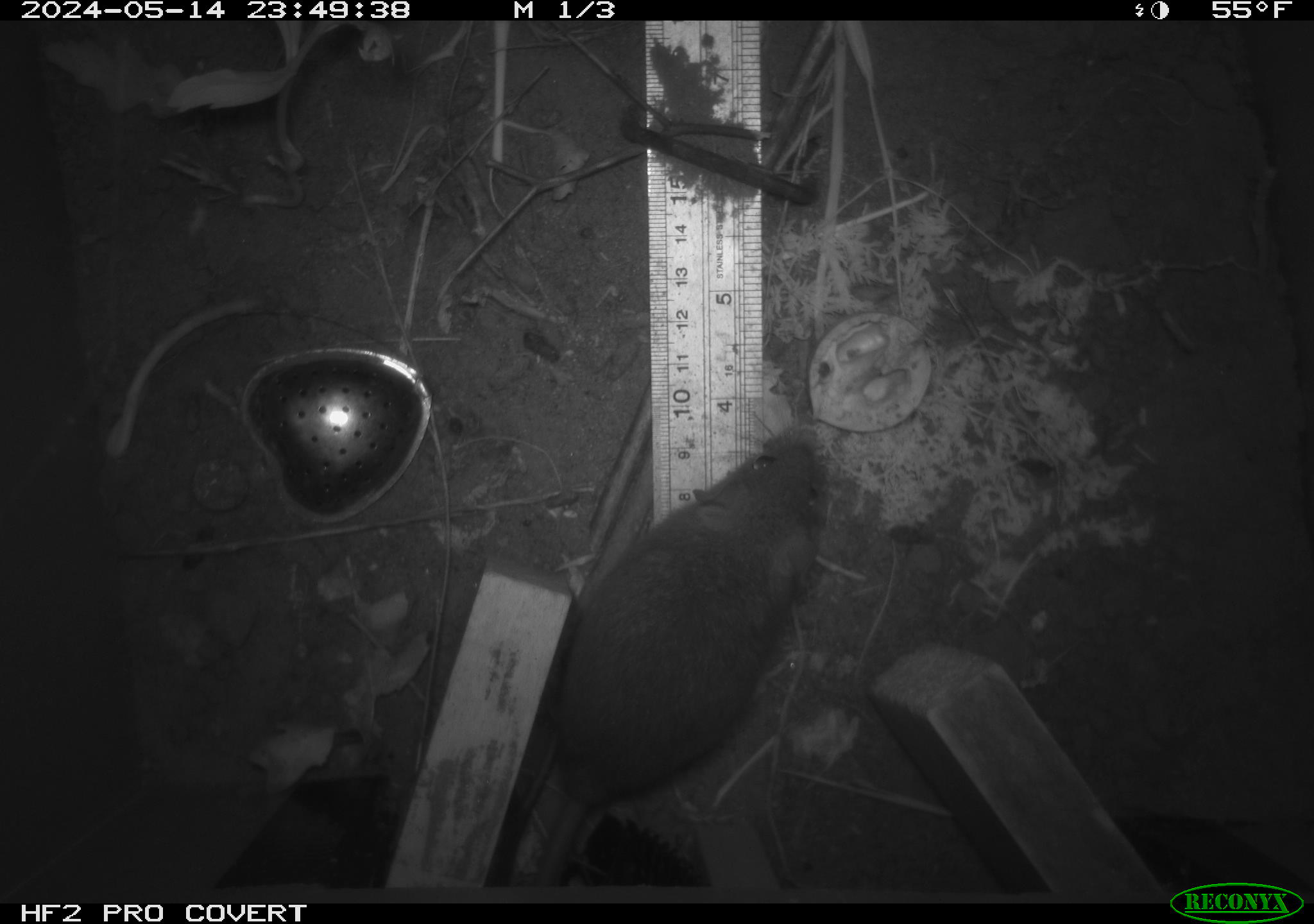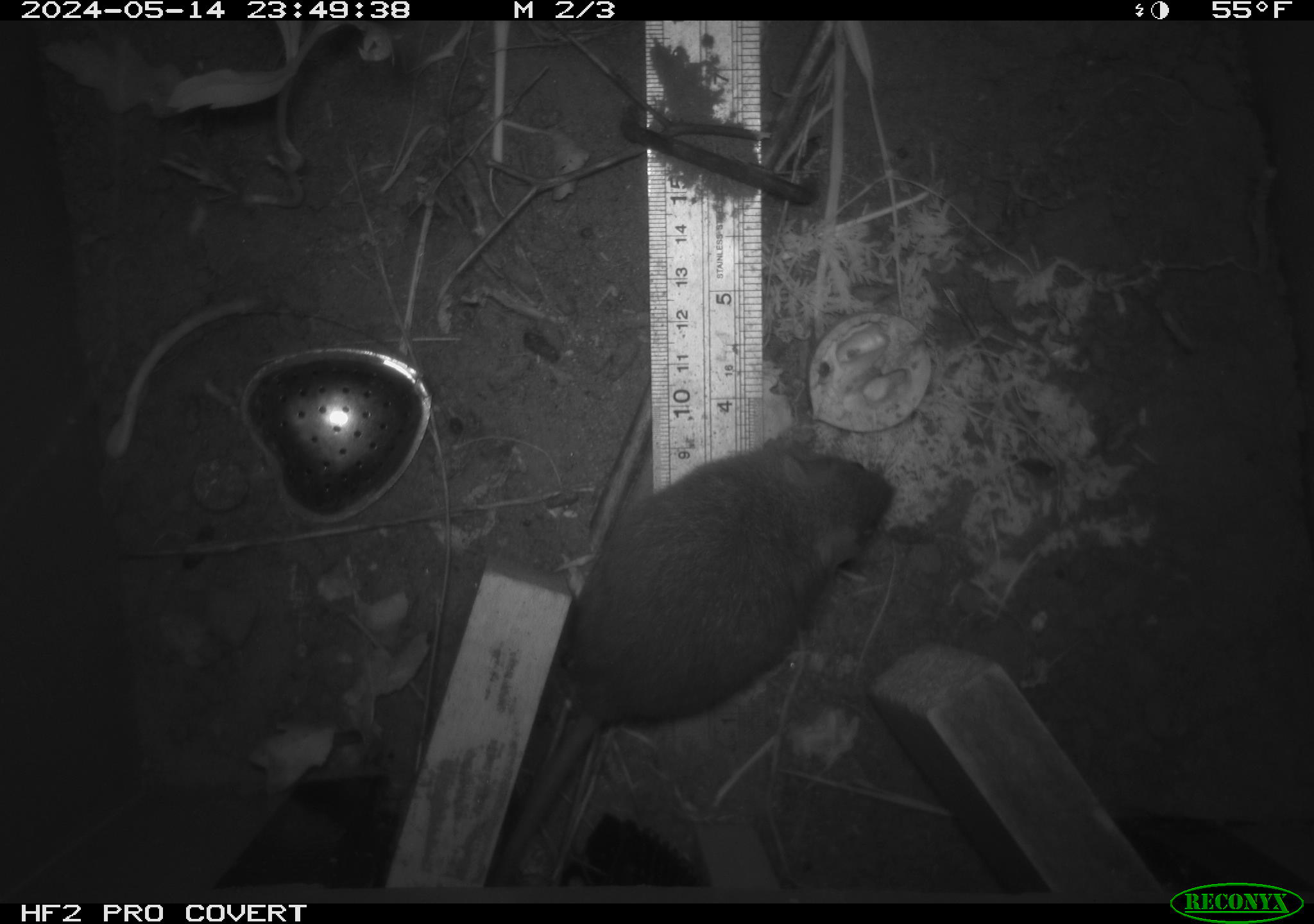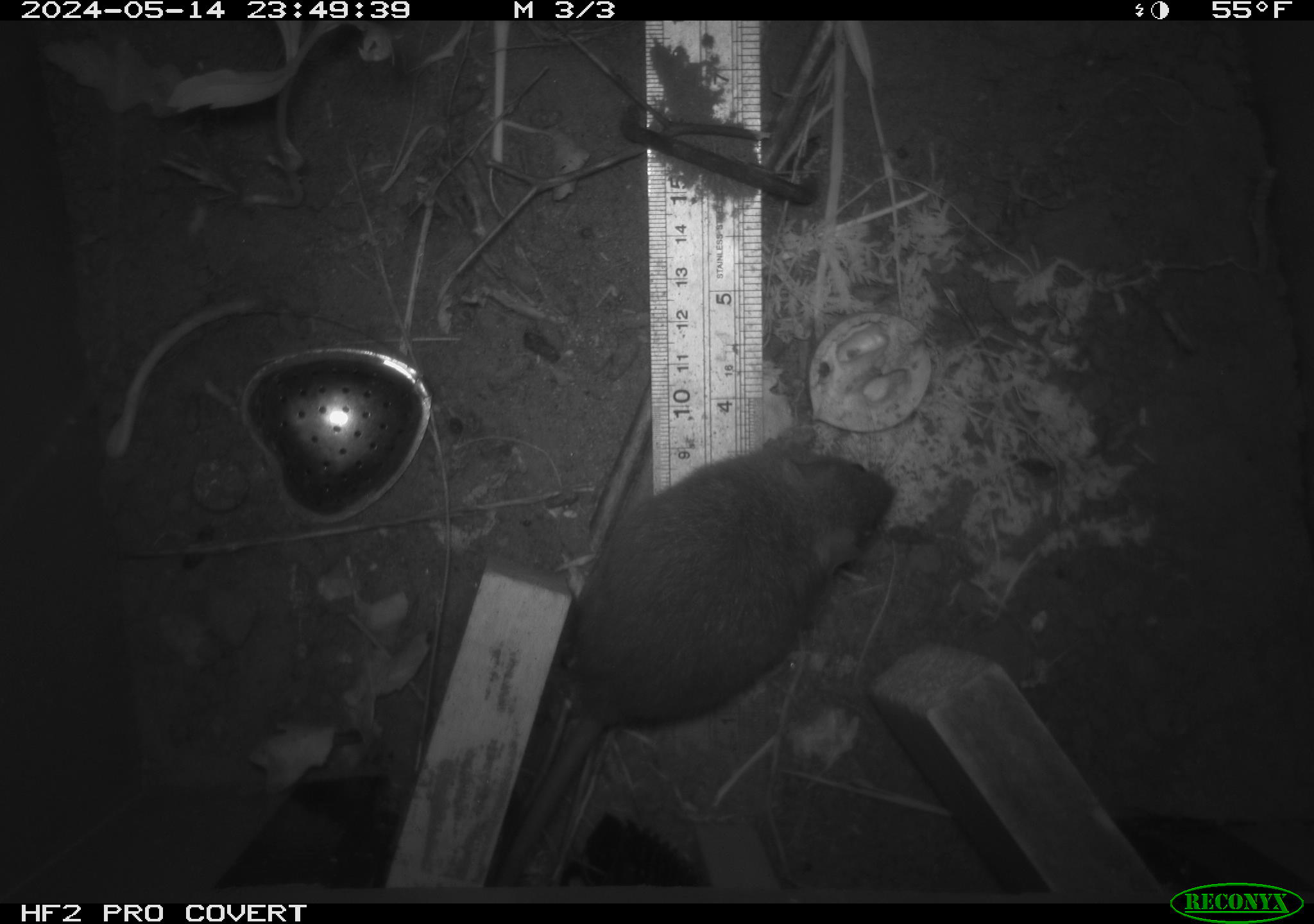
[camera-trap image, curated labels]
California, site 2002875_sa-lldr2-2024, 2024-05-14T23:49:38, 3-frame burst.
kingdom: Animalia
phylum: Chordata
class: Mammalia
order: Rodentia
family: Muridae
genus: Rattus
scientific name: Rattus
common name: rat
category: rattus species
Rattus species (rat) (Rattus).